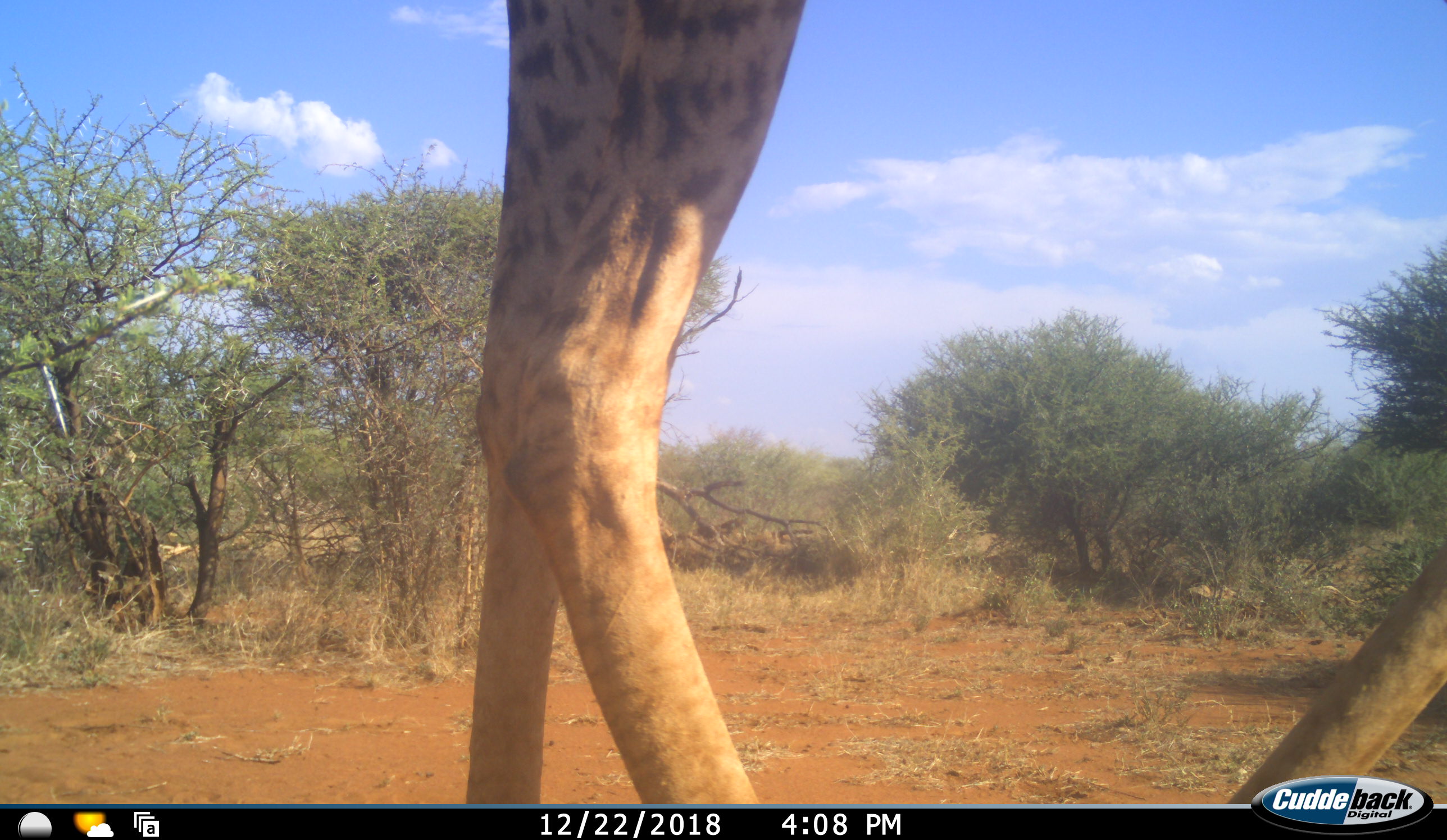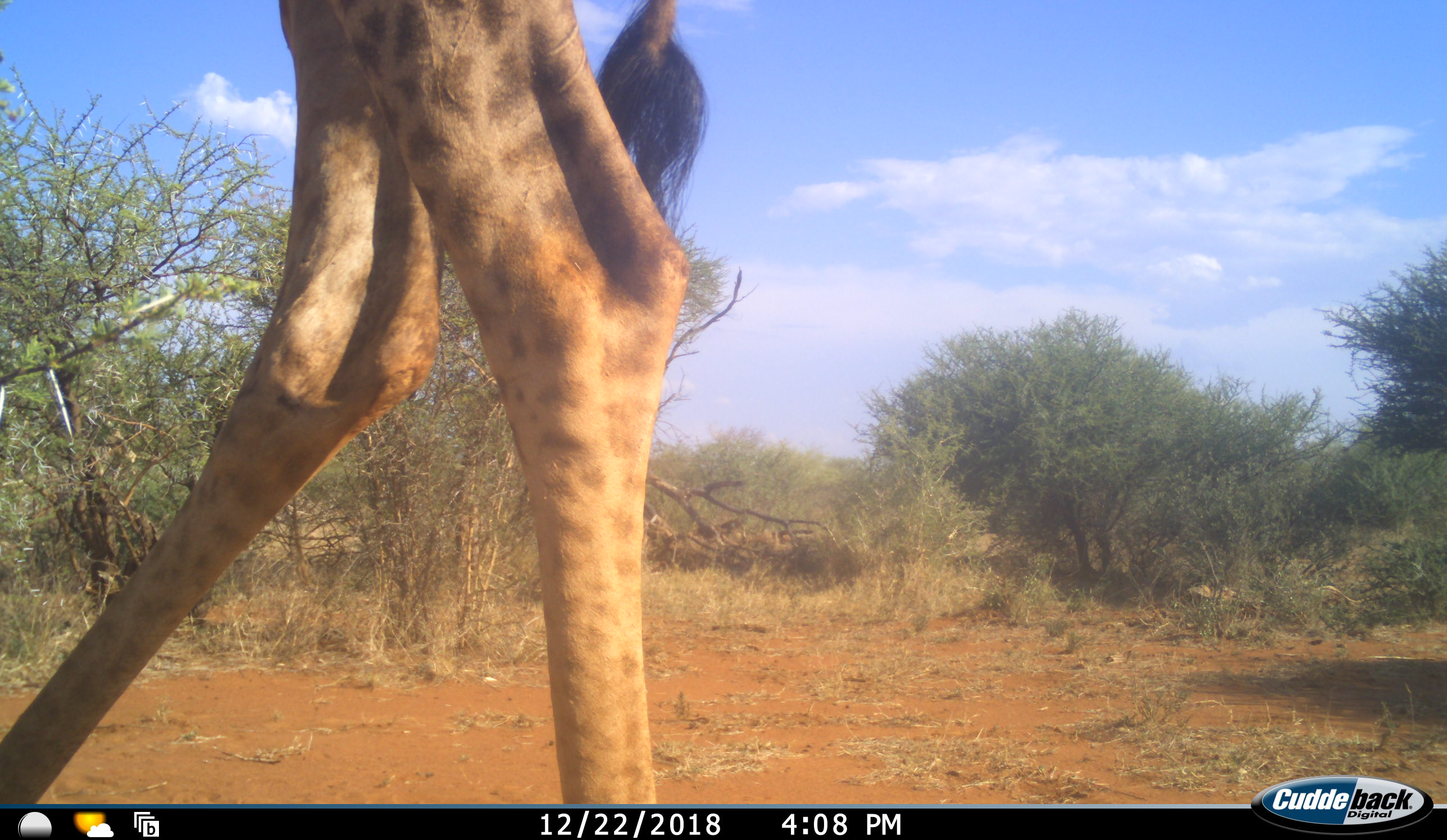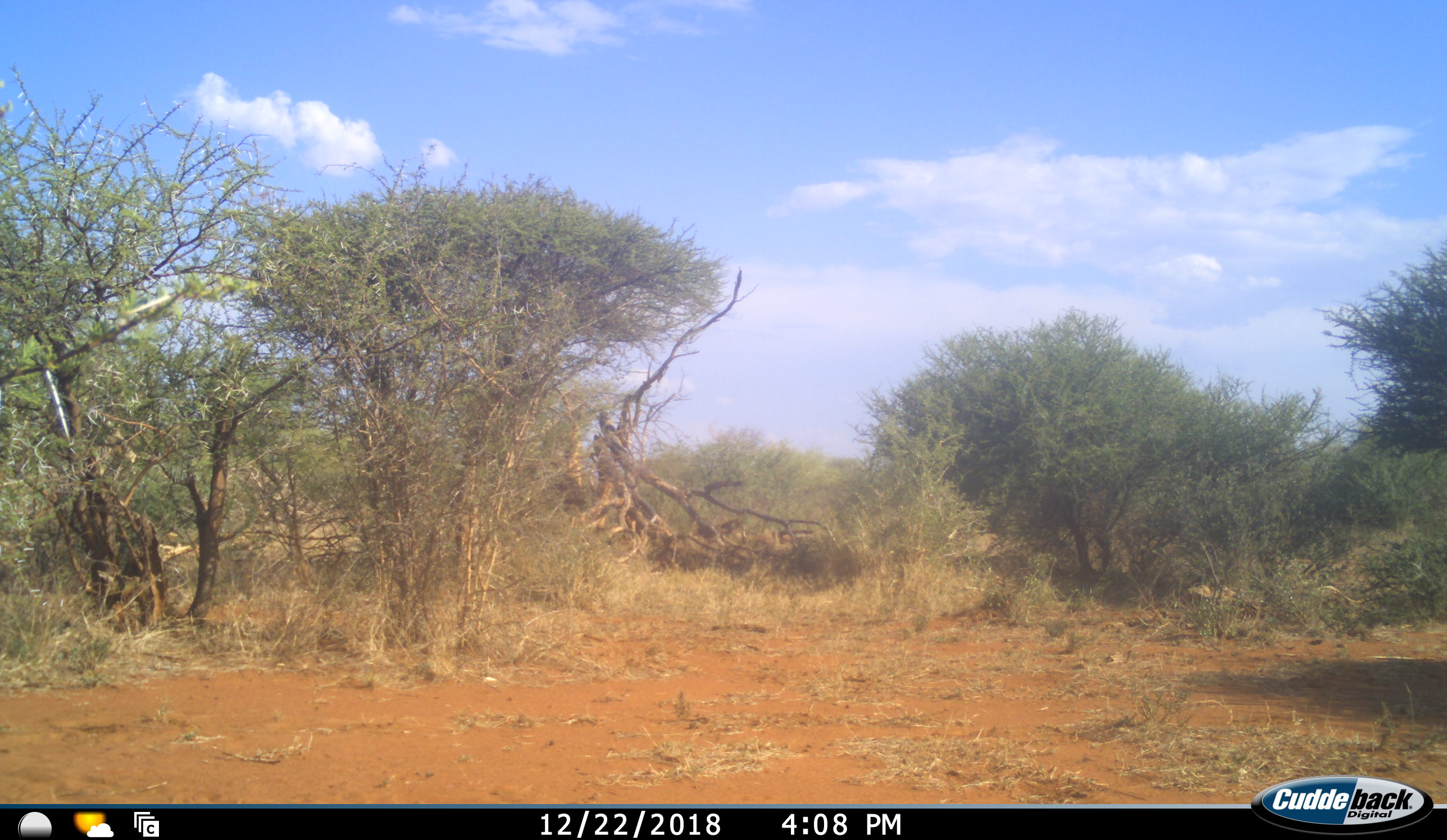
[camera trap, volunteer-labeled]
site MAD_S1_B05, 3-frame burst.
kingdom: Animalia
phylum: Chordata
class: Mammalia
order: Artiodactyla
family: Giraffidae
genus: Giraffa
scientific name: Giraffa camelopardalis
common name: giraffe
Giraffe (Giraffa camelopardalis), count 1. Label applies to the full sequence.